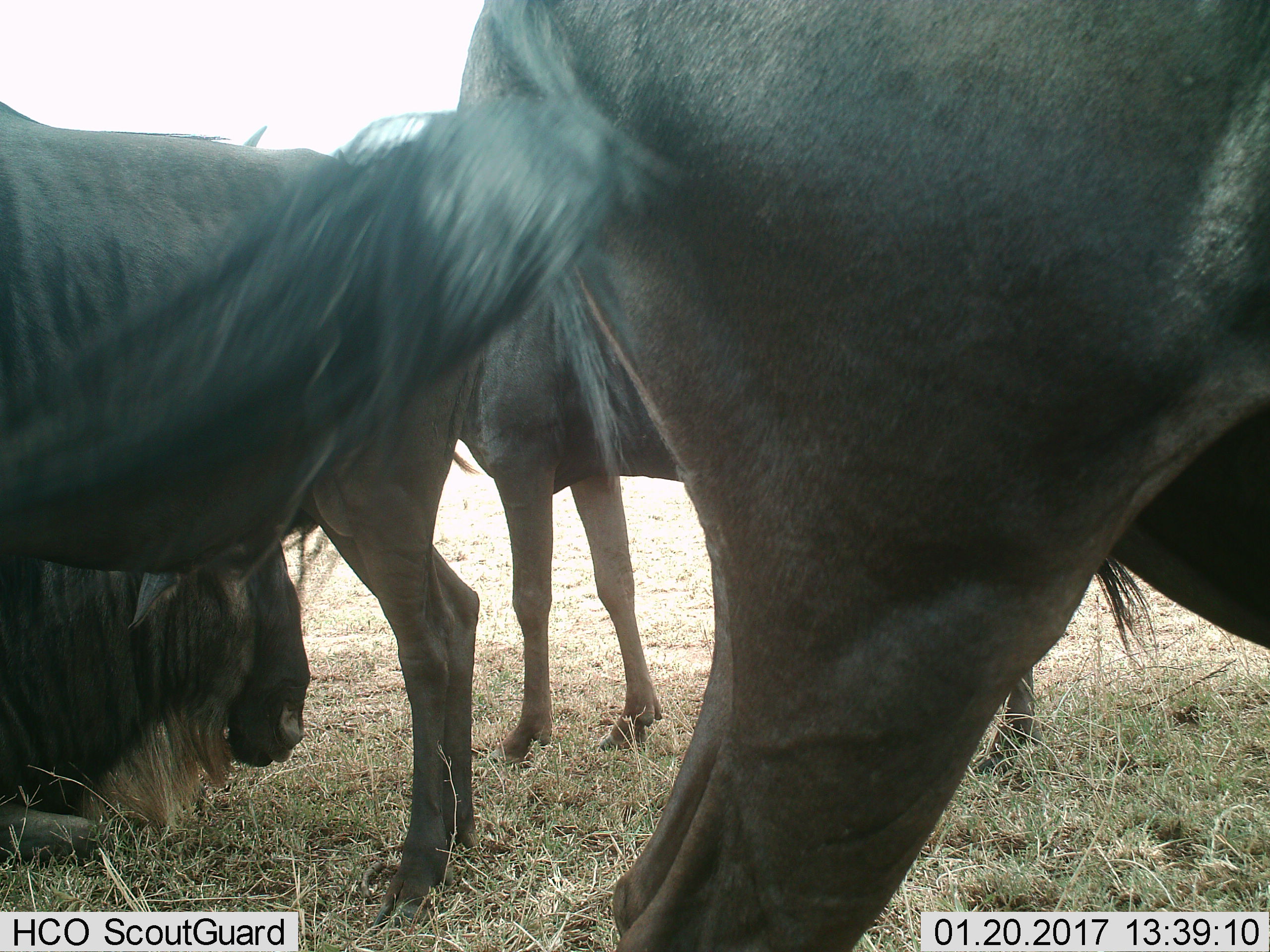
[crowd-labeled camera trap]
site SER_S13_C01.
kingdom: Animalia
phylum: Chordata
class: Mammalia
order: Artiodactyla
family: Bovidae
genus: Connochaetes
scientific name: Connochaetes taurinus taurinus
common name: blue wildebeest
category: wildebeestblue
Wildebeestblue (blue wildebeest) (Connochaetes taurinus taurinus), count 4. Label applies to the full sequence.